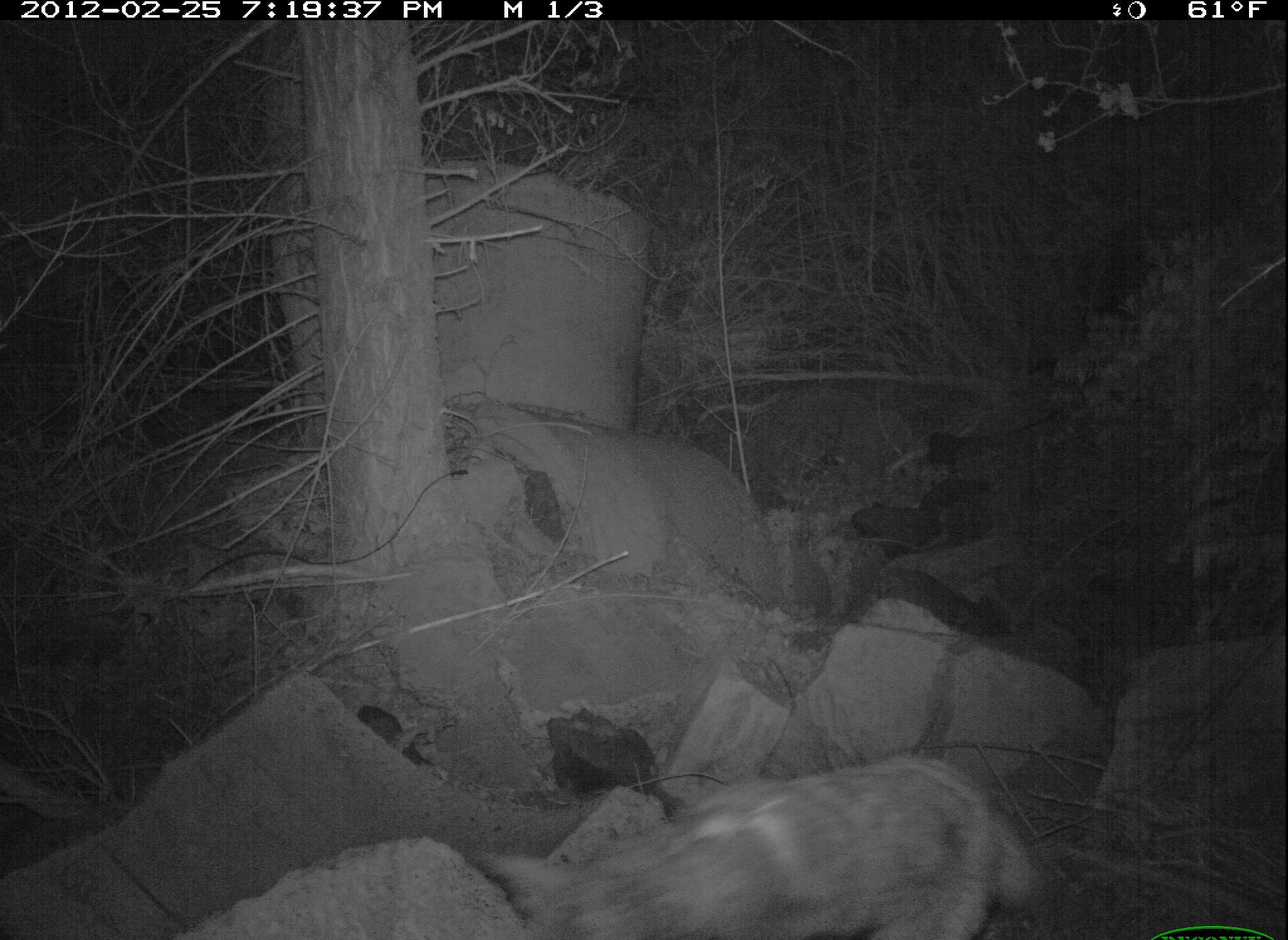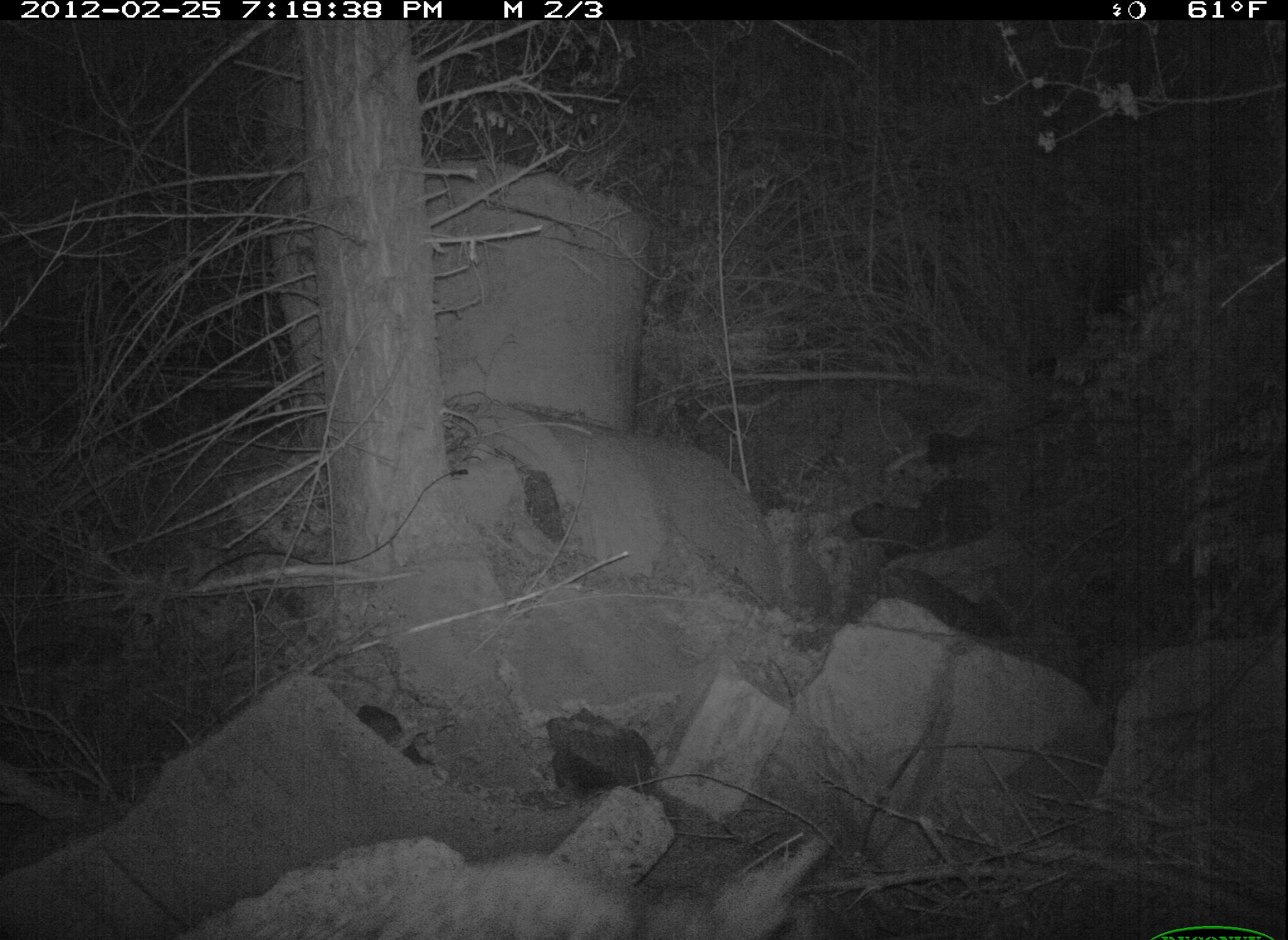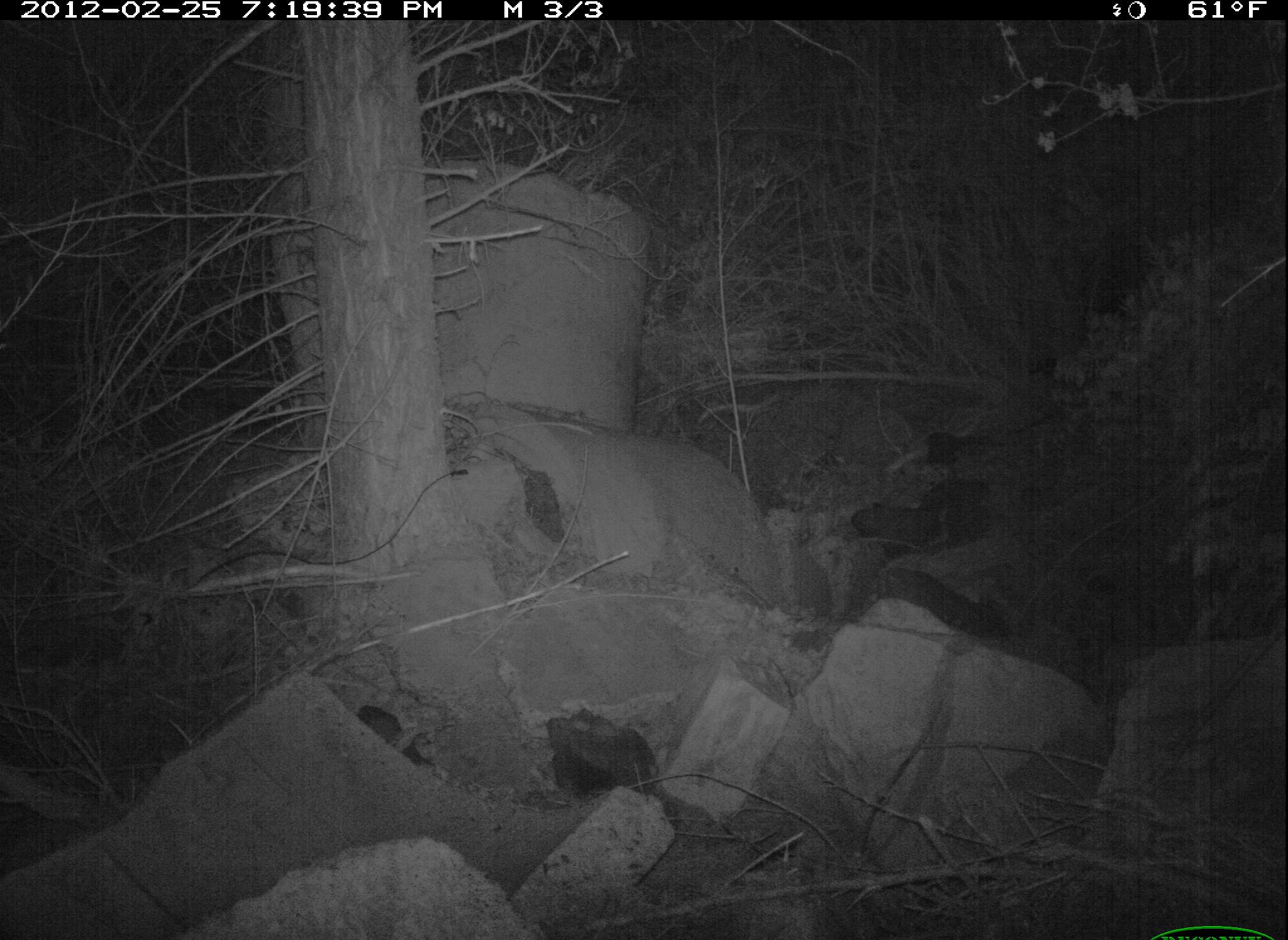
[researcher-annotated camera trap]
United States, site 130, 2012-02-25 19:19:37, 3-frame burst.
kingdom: Animalia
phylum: Chordata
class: Mammalia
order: Carnivora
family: Canidae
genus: Canis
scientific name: Canis latrans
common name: coyote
Coyote (Canis latrans).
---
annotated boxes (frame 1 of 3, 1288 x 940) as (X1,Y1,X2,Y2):
coyote: (470,749,1038,940)